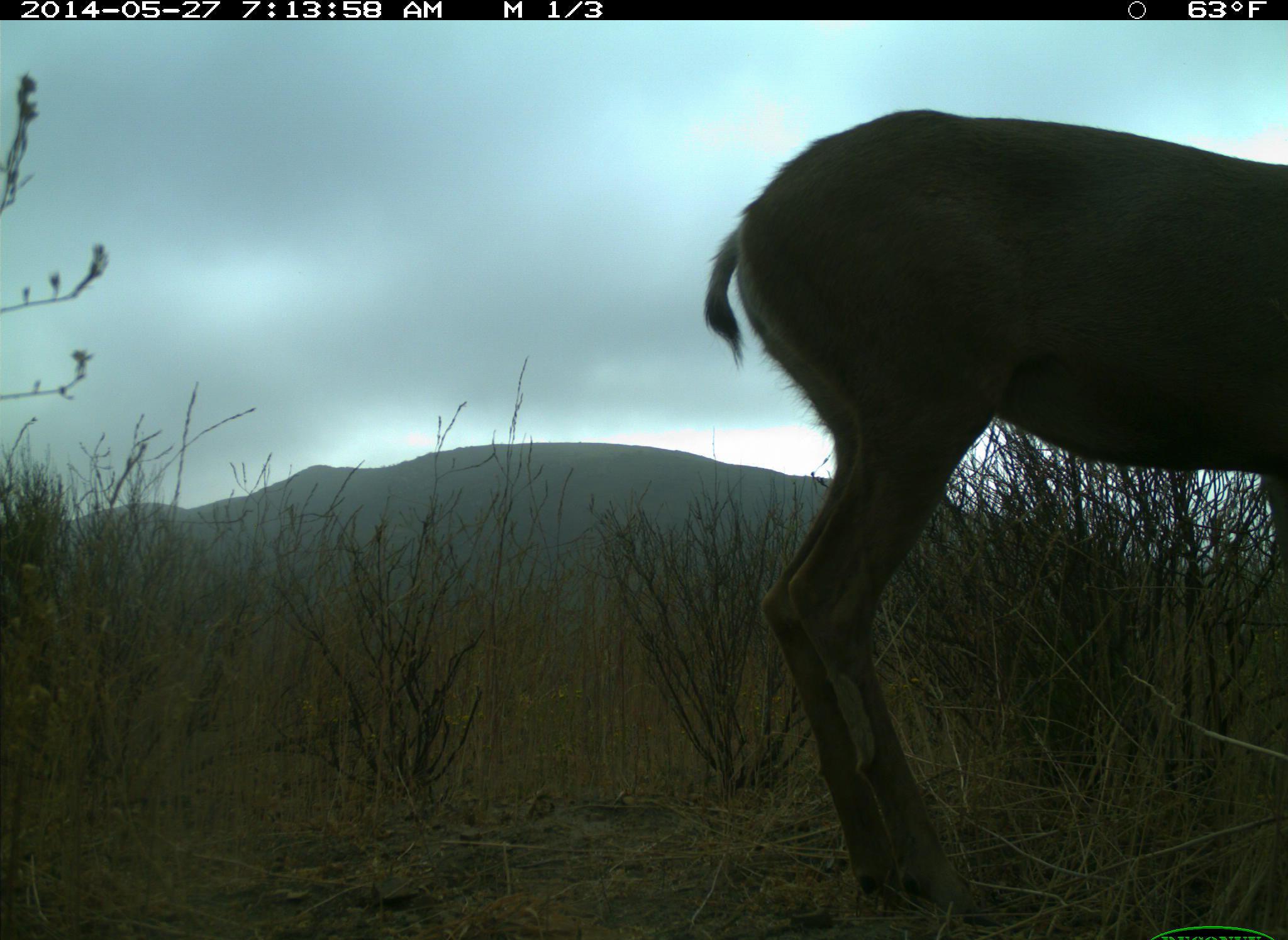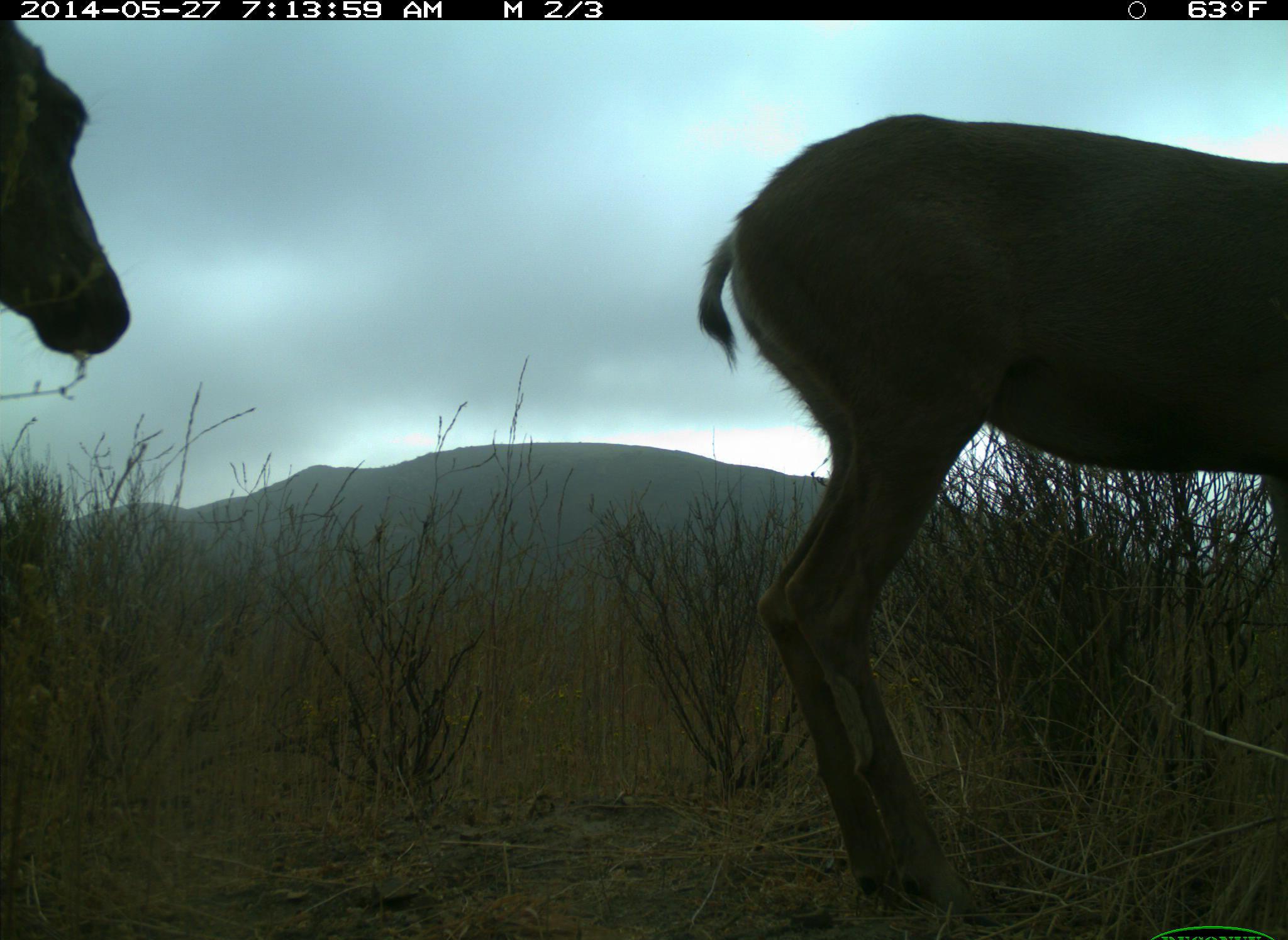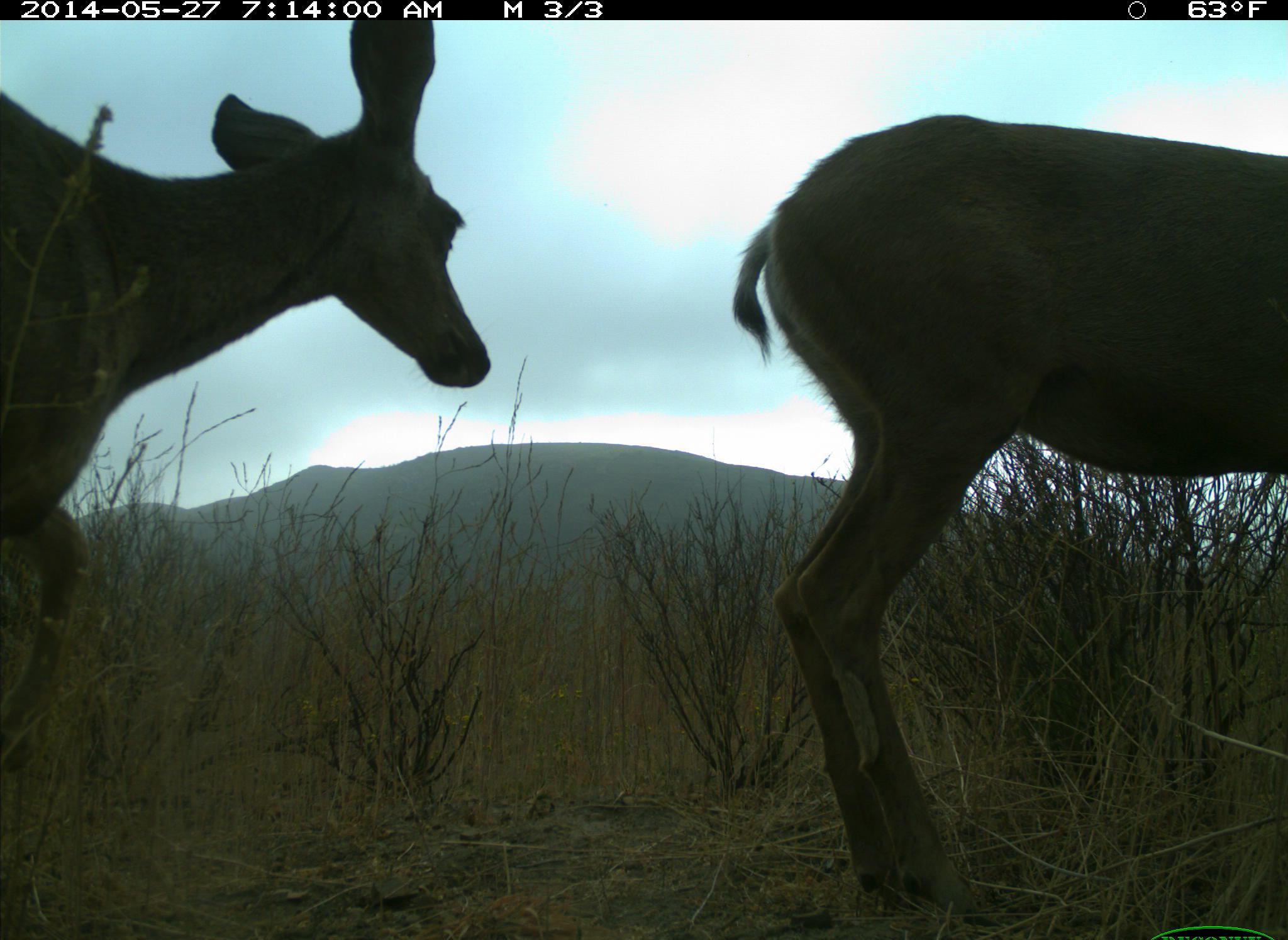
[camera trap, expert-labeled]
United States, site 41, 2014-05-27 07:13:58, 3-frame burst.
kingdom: Animalia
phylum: Chordata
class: Mammalia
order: Artiodactyla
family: Cervidae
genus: Odocoileus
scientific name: Odocoileus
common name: deer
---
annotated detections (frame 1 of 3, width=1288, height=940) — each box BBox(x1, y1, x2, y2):
deer: BBox(705, 102, 1288, 925)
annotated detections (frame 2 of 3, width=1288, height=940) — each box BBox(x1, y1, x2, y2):
deer: BBox(697, 110, 1288, 929); BBox(0, 18, 126, 356)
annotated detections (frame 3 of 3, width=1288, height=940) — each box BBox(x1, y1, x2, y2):
deer: BBox(733, 116, 1288, 930); BBox(0, 18, 495, 813)